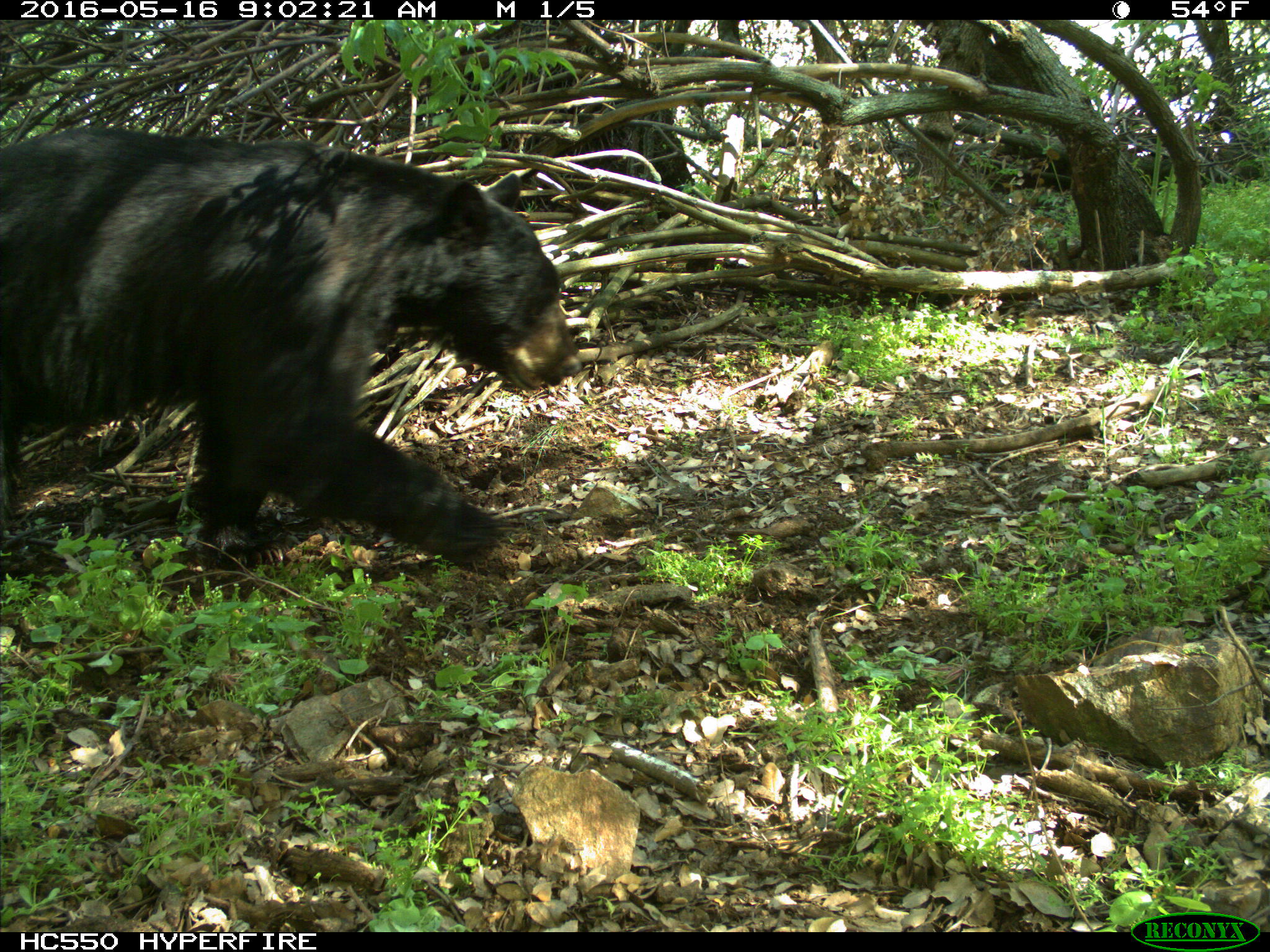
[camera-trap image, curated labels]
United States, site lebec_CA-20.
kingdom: Animalia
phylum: Chordata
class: Mammalia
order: Carnivora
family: Ursidae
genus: Ursus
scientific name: Ursus americanus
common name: american black bear